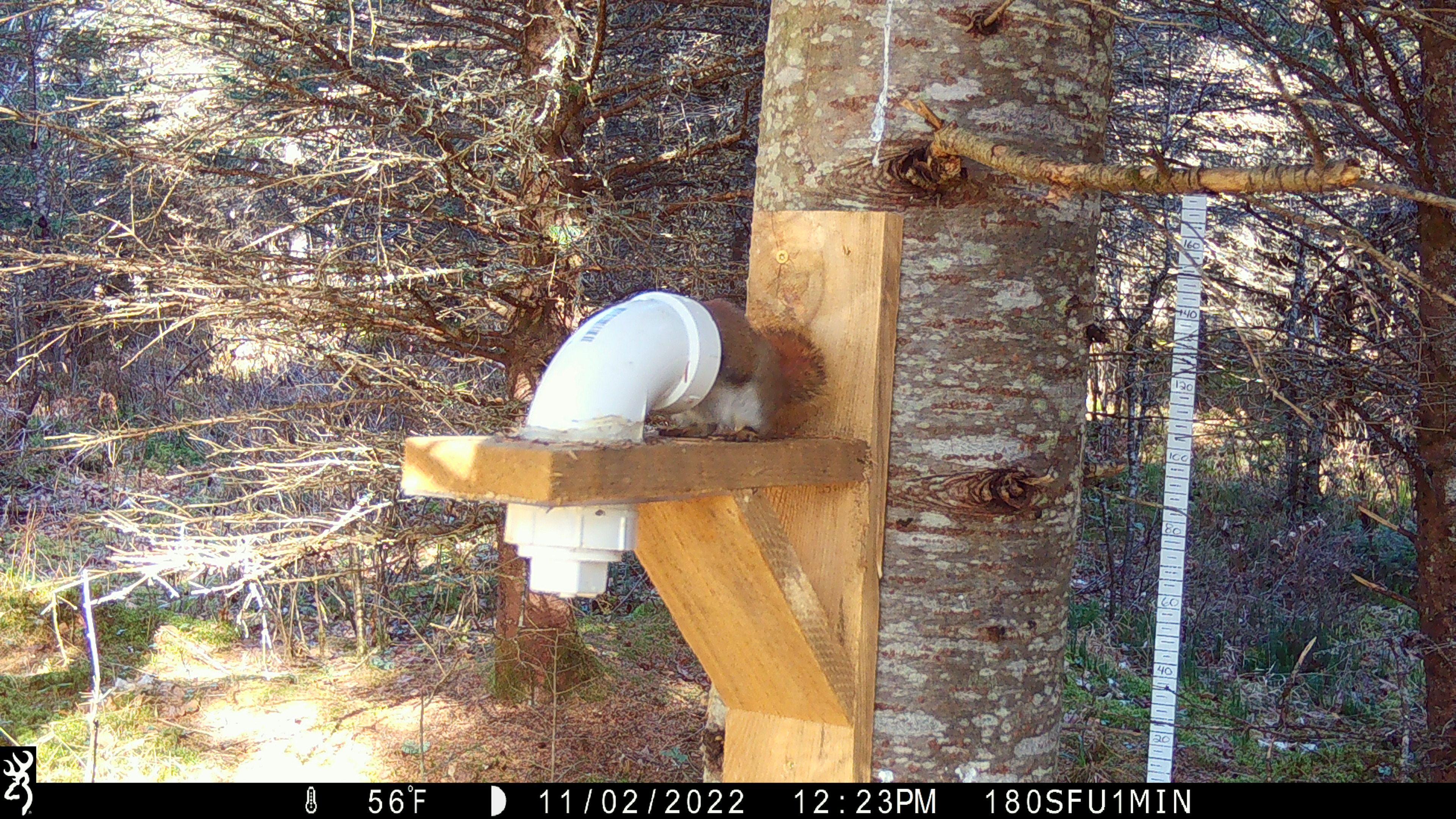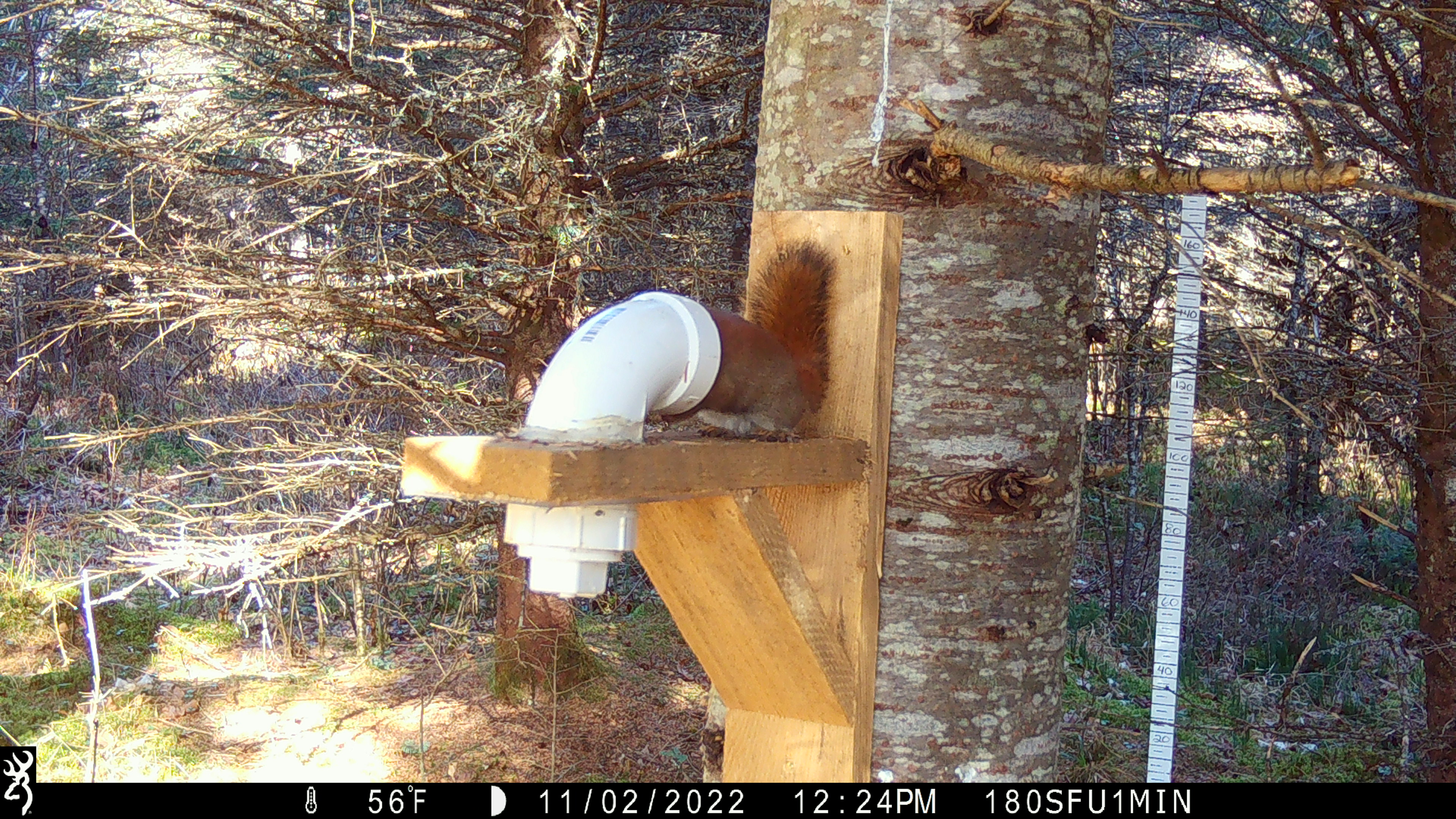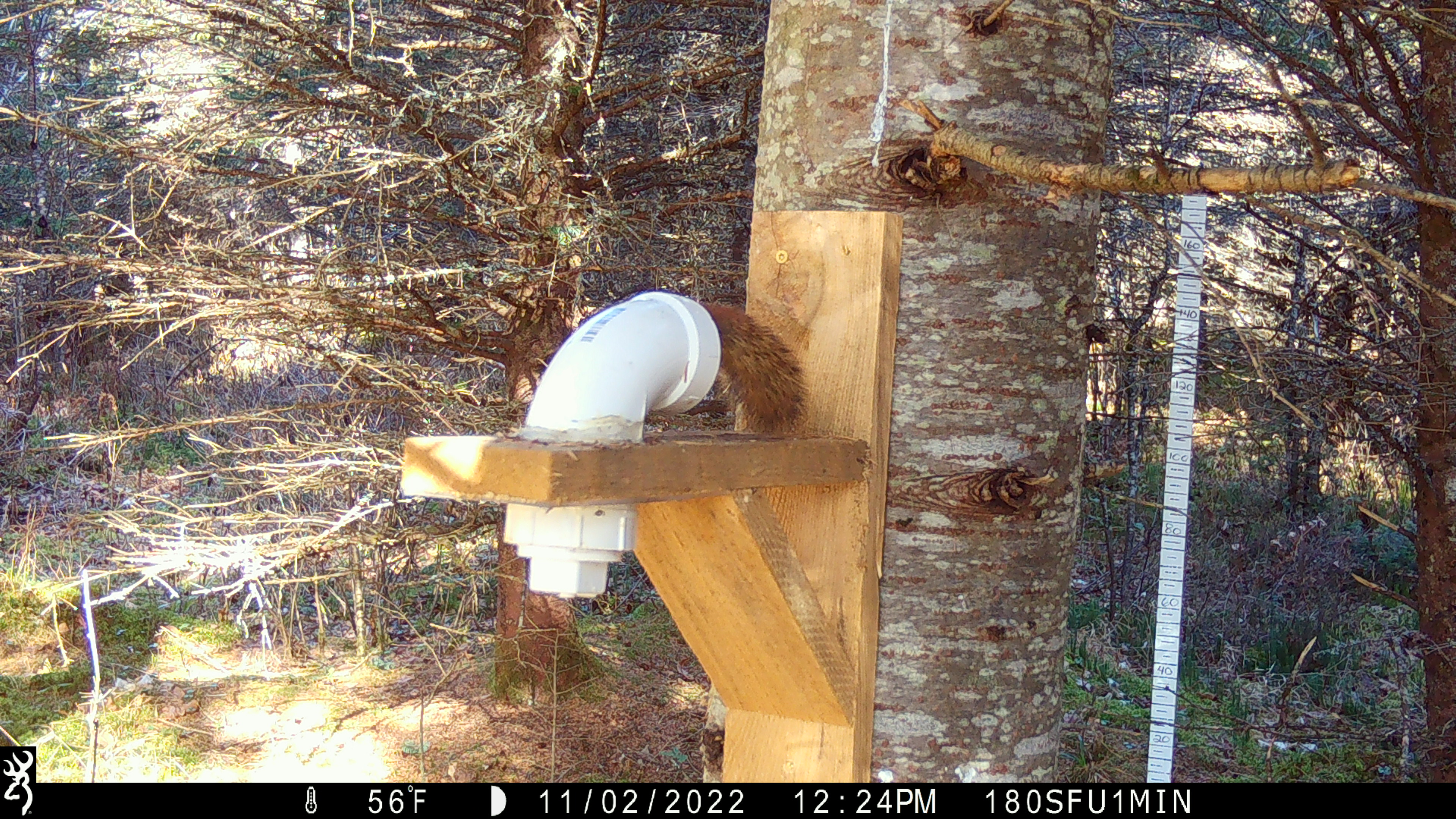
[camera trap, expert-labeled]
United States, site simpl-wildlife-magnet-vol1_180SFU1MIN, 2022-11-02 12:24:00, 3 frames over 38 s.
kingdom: Animalia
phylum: Chordata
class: Mammalia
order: Rodentia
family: Sciuridae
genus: Tamiasciurus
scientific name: Tamiasciurus hudsonicus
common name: red squirrel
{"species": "red squirrel (Tamiasciurus hudsonicus)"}